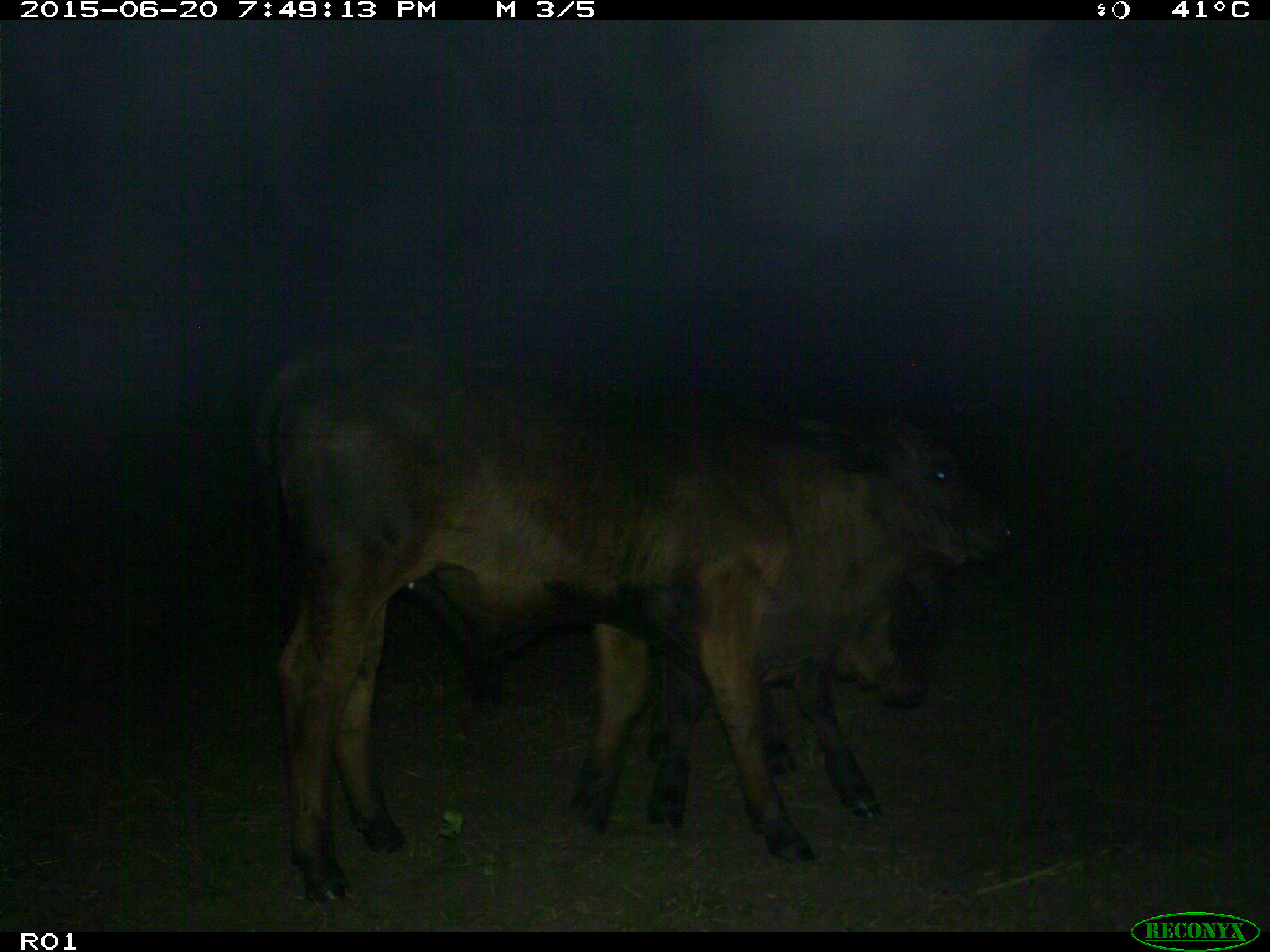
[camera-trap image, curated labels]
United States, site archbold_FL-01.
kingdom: Animalia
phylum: Chordata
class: Mammalia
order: Artiodactyla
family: Bovidae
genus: Bos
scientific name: Bos taurus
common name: domestic cow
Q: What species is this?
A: Bos taurus (domestic cow).